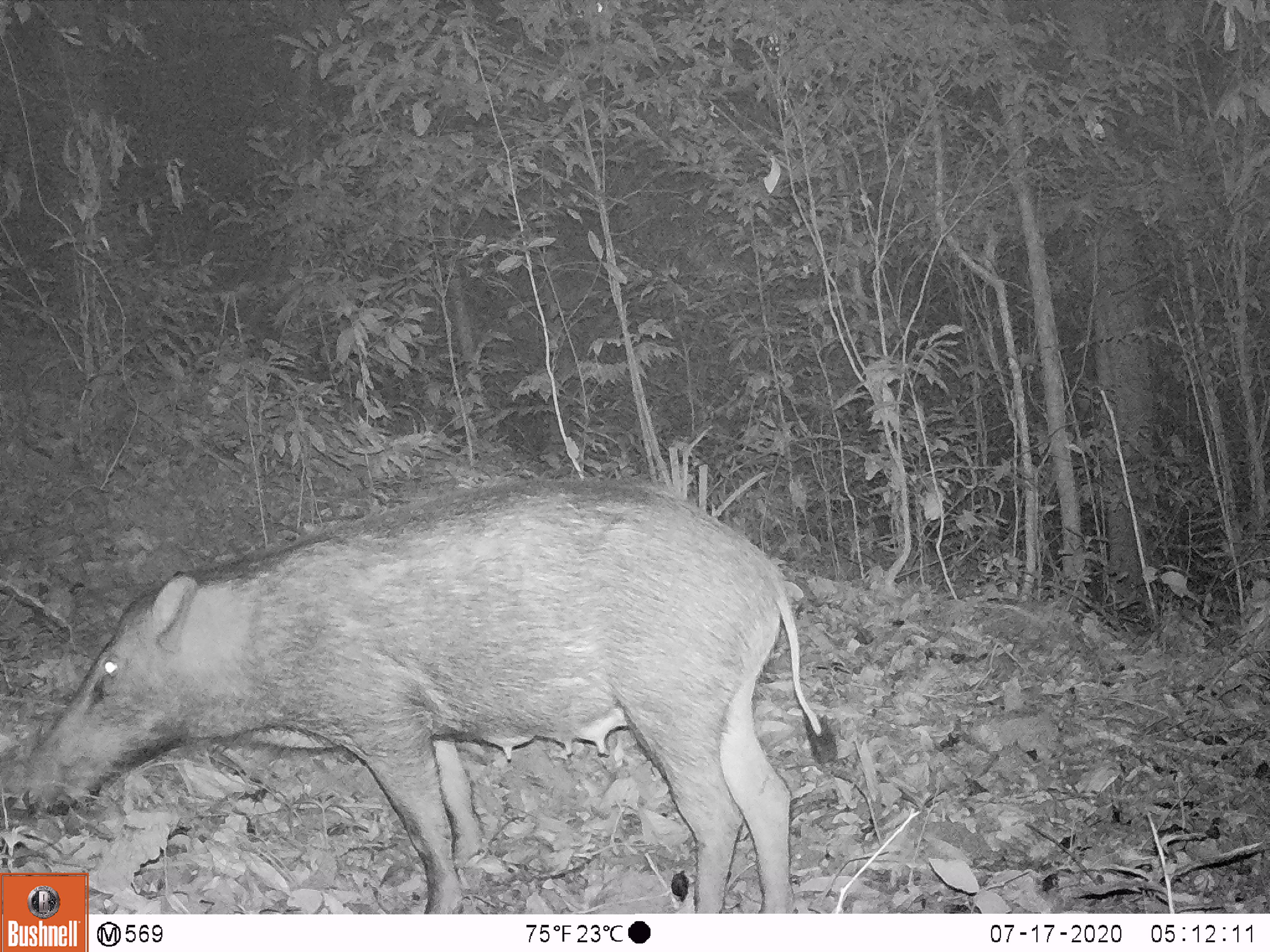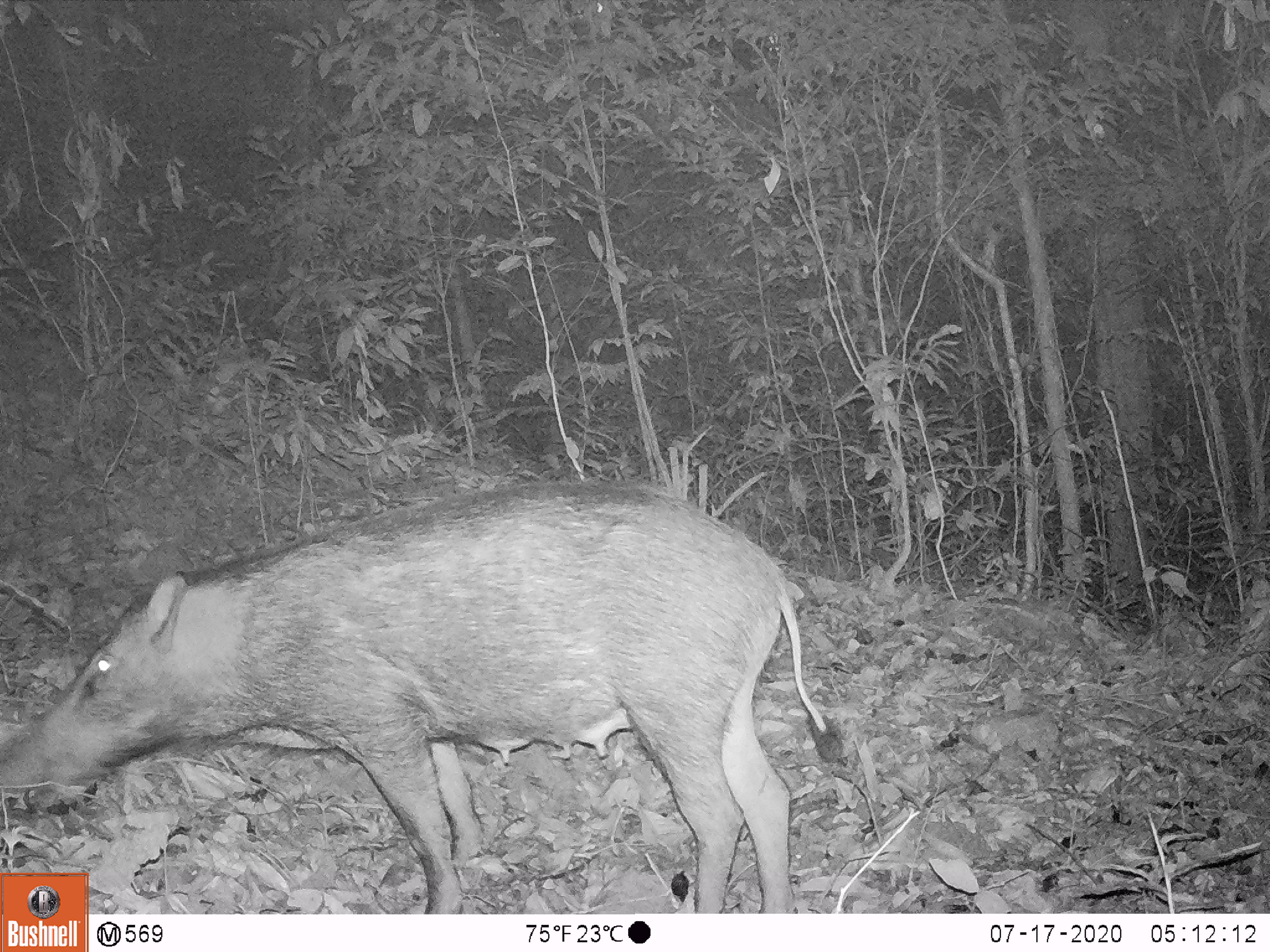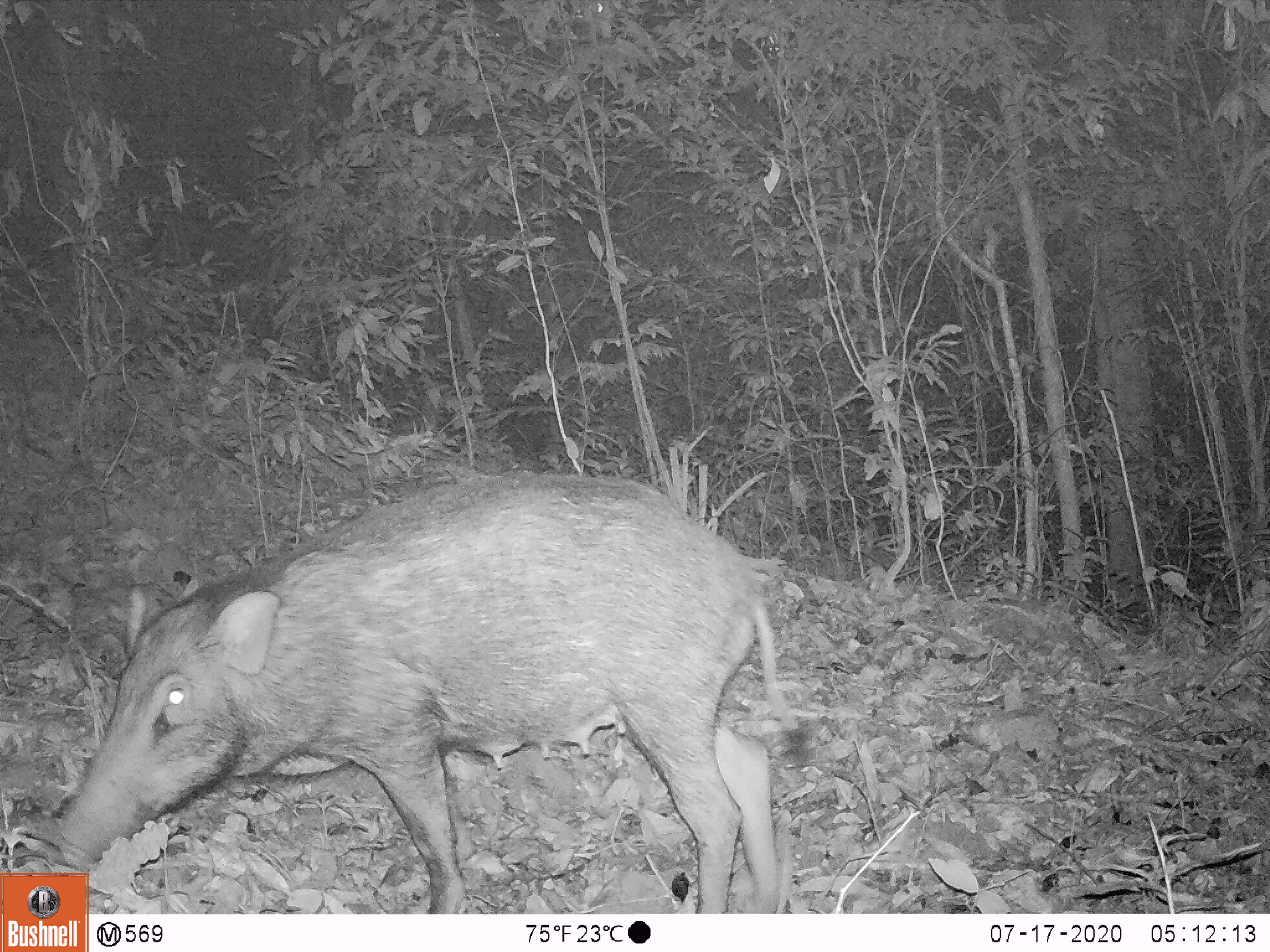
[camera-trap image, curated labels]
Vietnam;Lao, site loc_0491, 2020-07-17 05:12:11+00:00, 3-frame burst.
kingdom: Animalia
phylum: Chordata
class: Mammalia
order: Artiodactyla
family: Suidae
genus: Sus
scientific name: Sus scrofa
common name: eurasian wild pig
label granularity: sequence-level